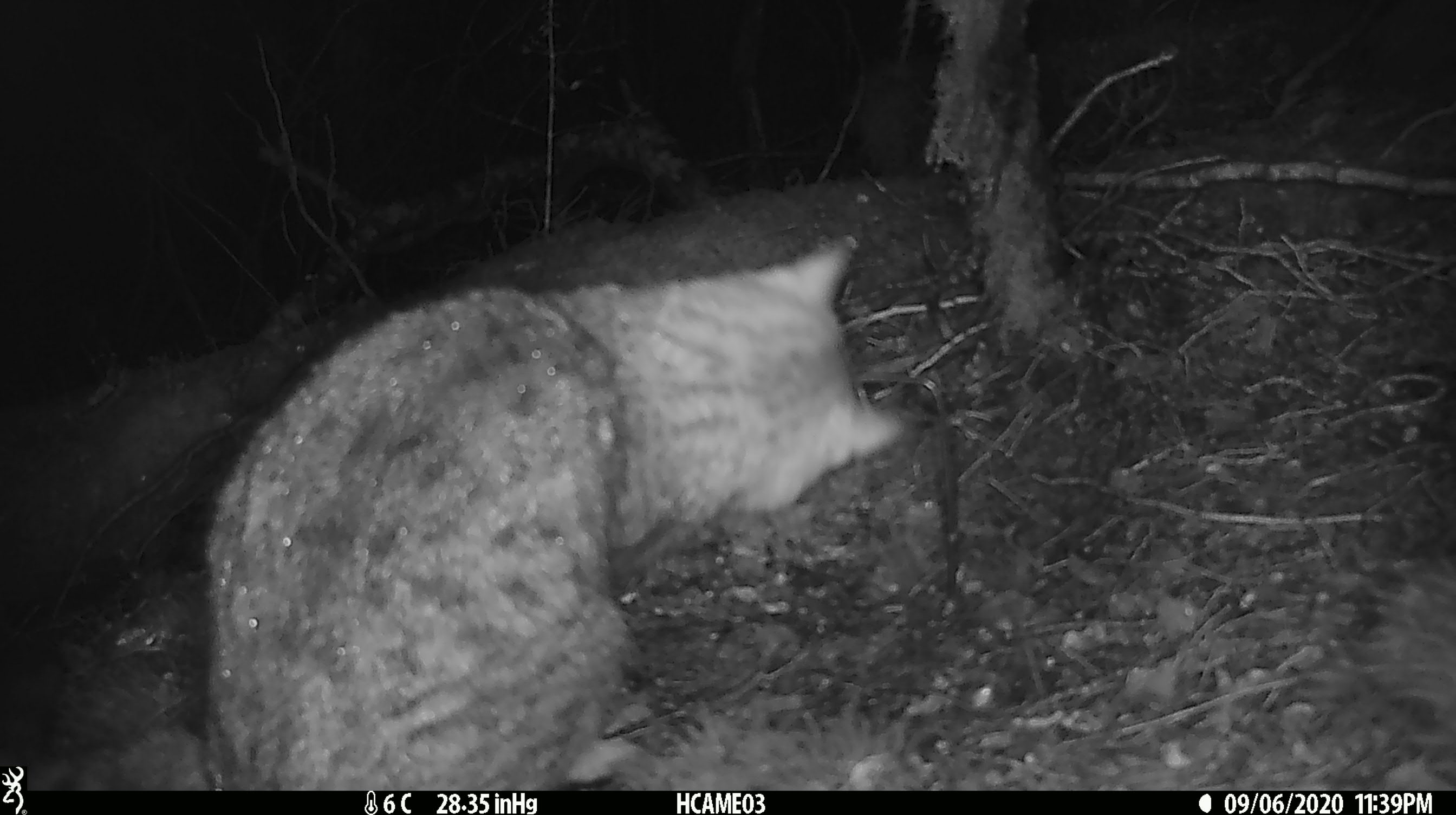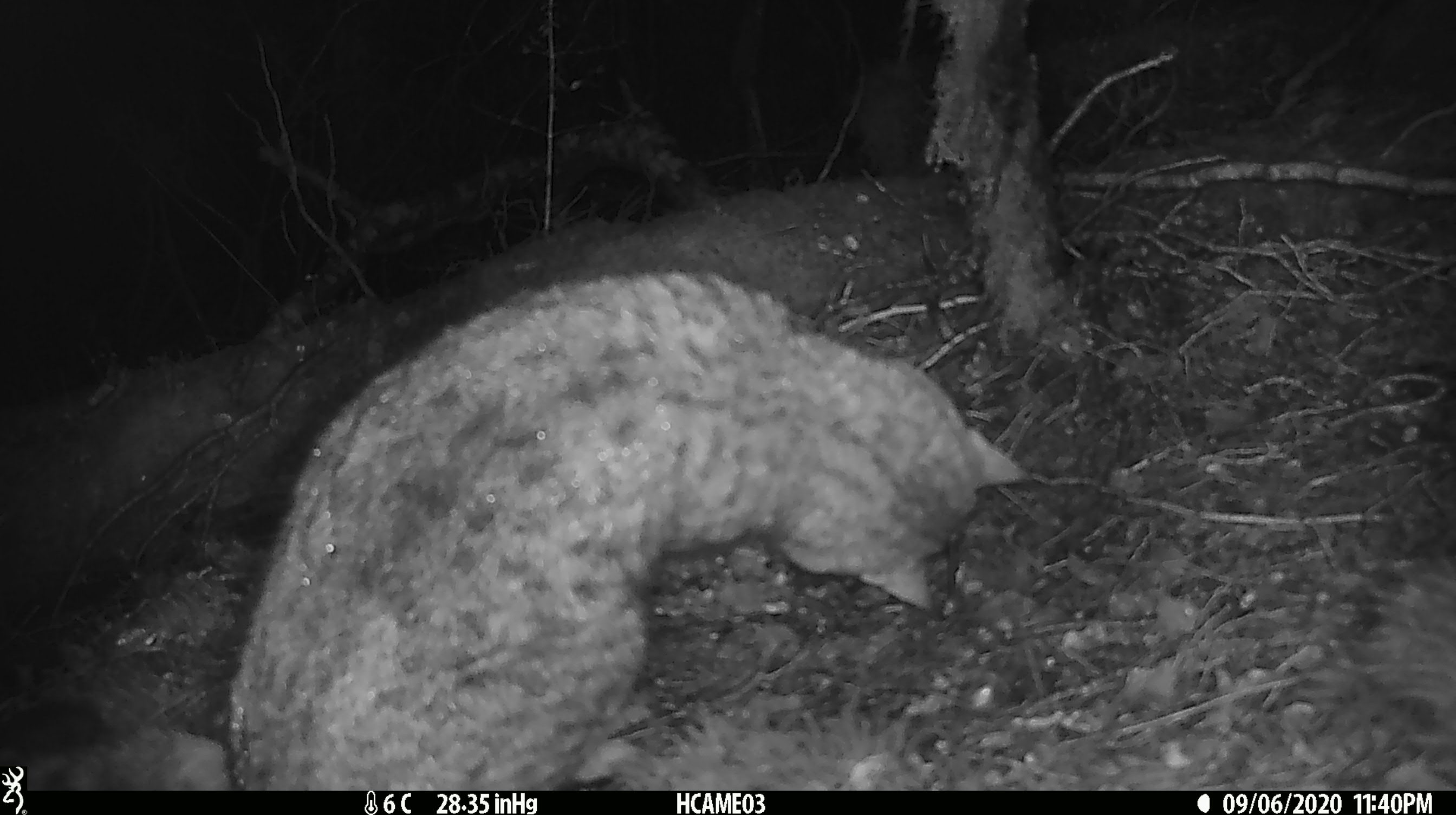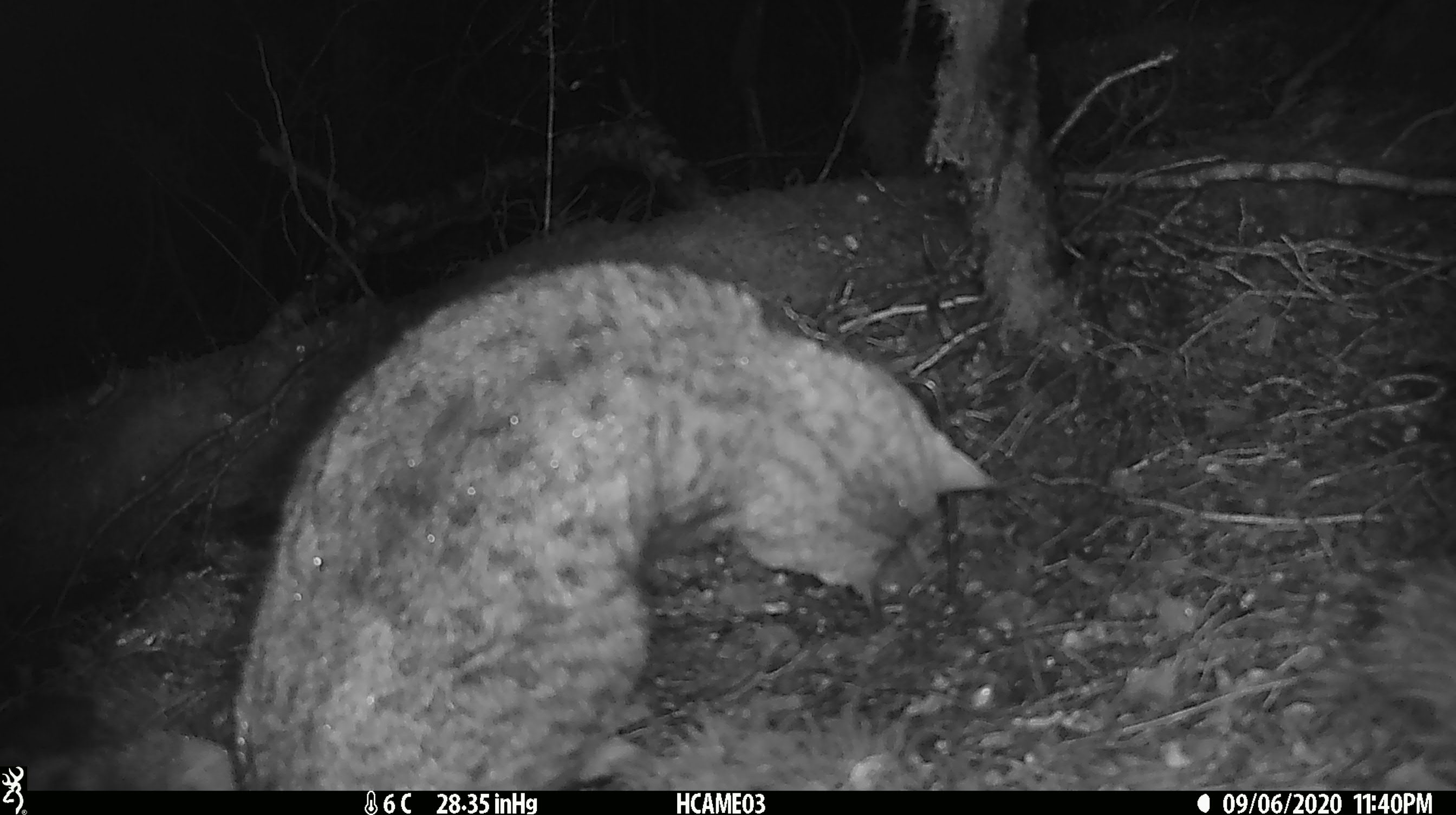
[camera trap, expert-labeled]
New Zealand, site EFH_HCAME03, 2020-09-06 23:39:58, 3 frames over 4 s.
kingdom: Animalia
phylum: Chordata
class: Mammalia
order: Carnivora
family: Felidae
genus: Felis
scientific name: Felis catus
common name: domestic cat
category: cat